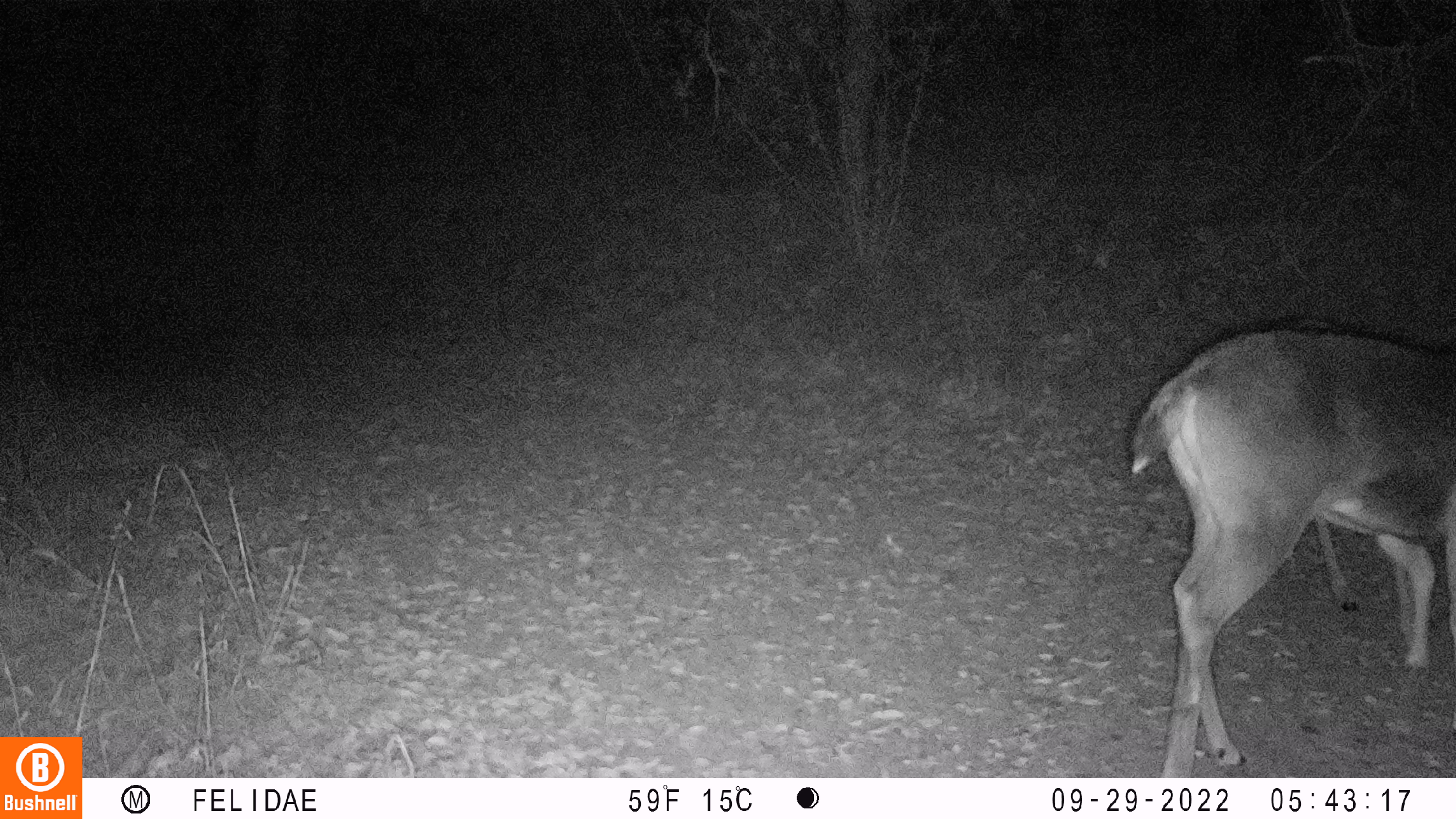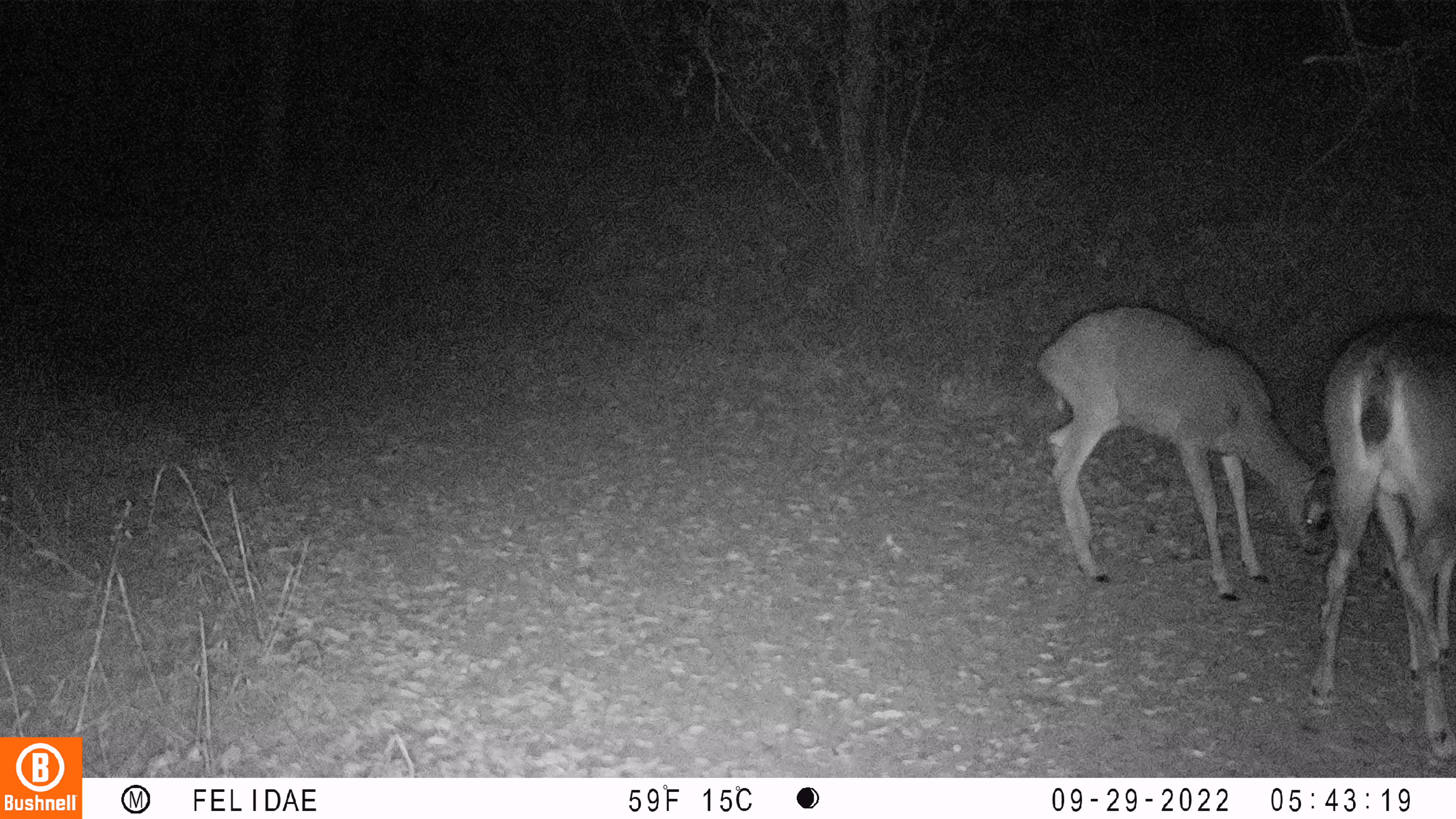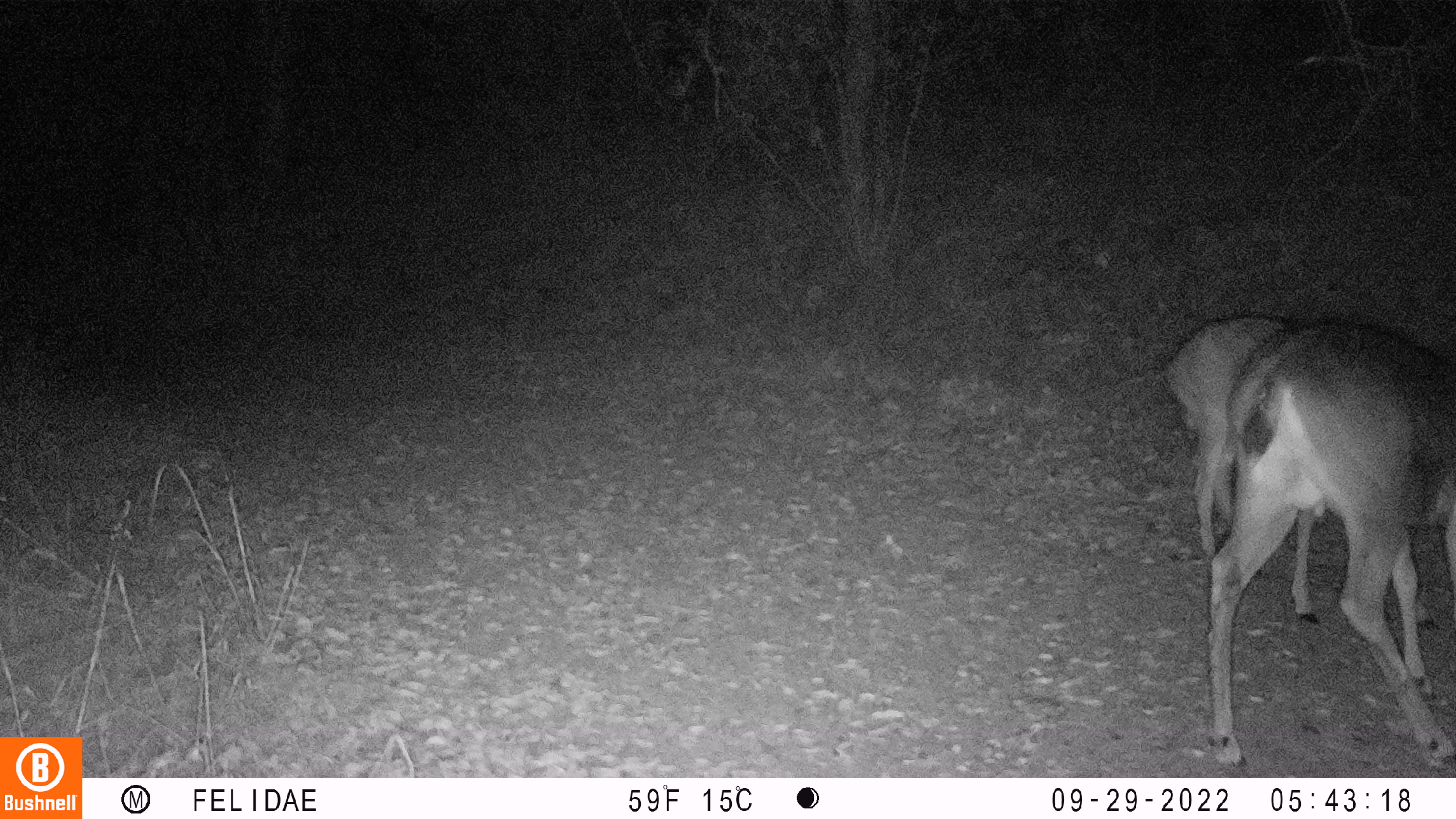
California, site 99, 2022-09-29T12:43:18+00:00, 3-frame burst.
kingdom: Animalia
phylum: Chordata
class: Mammalia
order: Artiodactyla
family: Cervidae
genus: Odocoileus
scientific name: Odocoileus hemionus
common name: mule deer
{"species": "mule deer (Odocoileus hemionus)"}